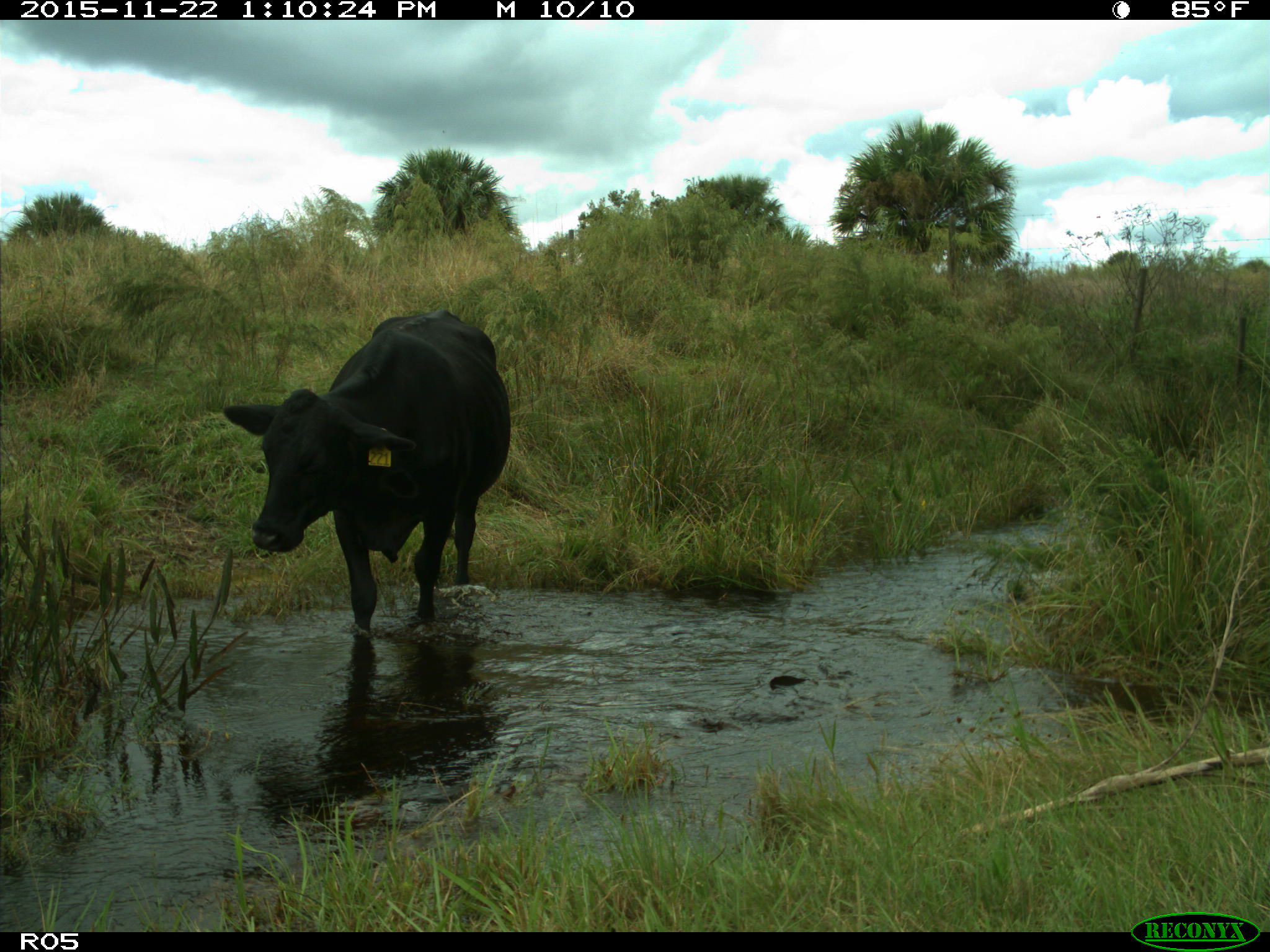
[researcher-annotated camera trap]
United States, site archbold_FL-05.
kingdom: Animalia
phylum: Chordata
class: Mammalia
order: Artiodactyla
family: Bovidae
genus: Bos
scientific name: Bos taurus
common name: domestic cow